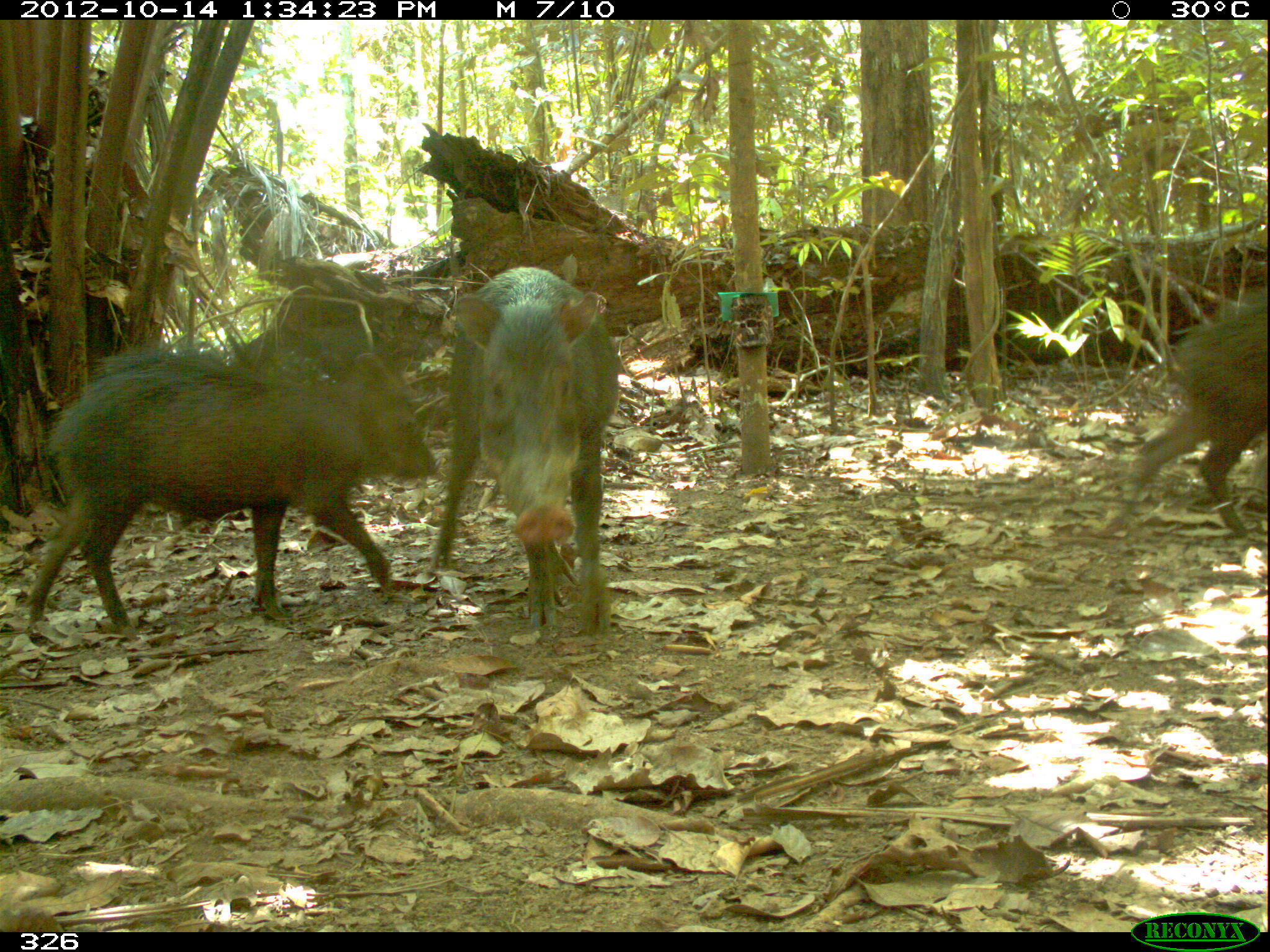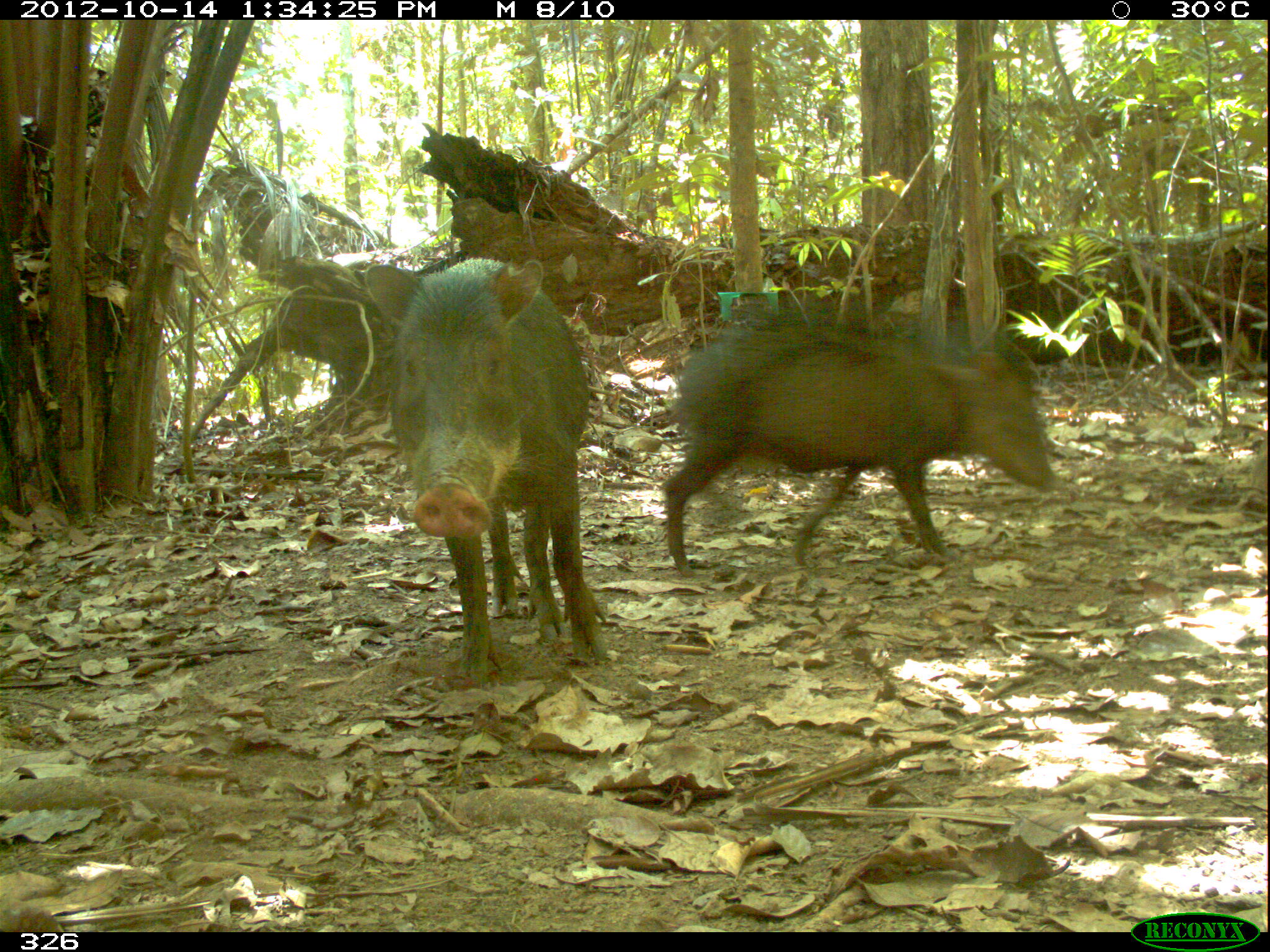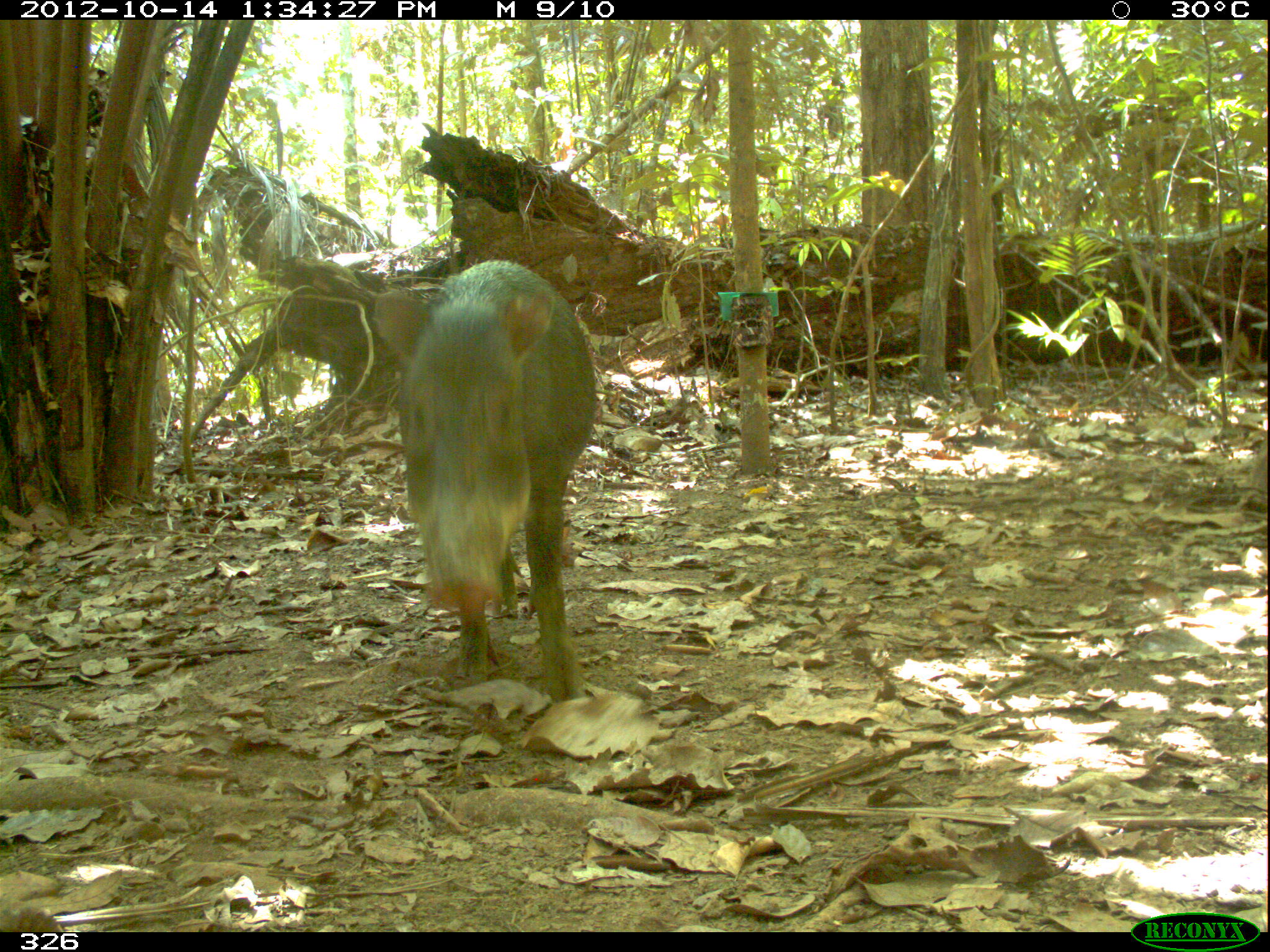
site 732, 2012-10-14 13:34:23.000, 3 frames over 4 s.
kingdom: Animalia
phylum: Chordata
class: Mammalia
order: Artiodactyla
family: Tayassuidae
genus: Tayassu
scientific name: Tayassu pecari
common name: white-lipped peccary